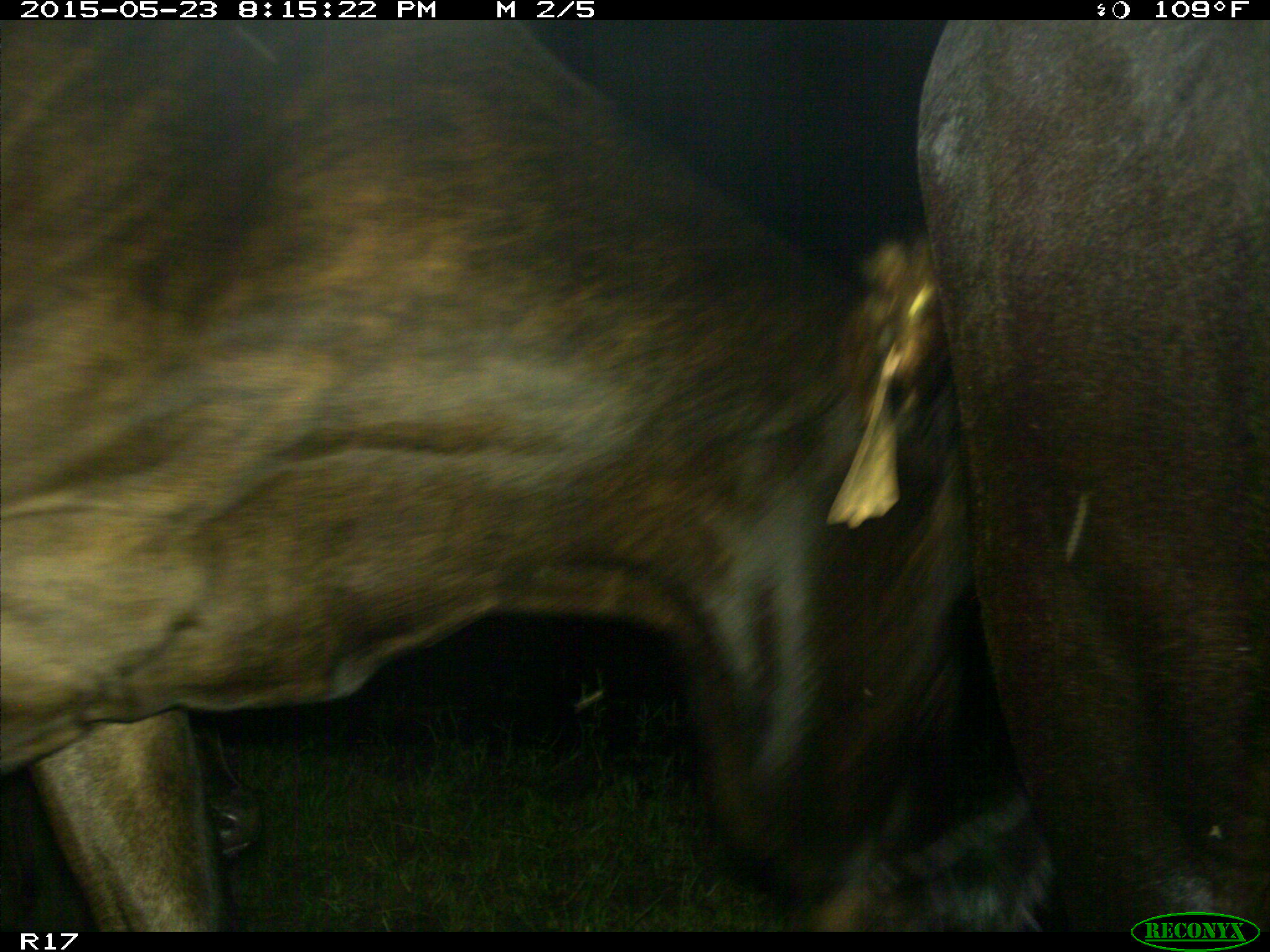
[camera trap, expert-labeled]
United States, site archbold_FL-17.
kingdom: Animalia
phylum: Chordata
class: Mammalia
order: Artiodactyla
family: Bovidae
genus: Bos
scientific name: Bos taurus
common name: domestic cow